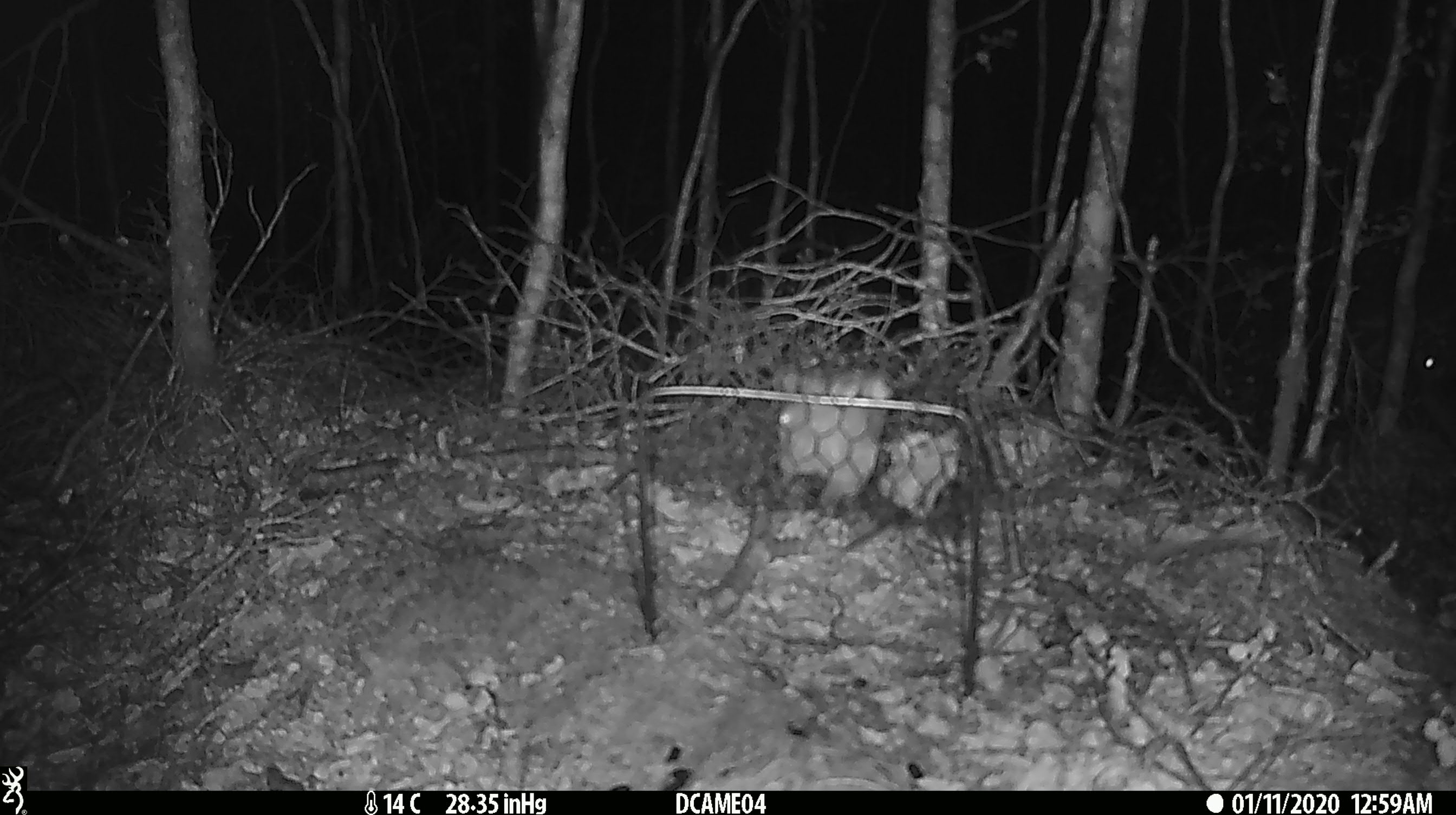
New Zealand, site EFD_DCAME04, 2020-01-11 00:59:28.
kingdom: Animalia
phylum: Chordata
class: Mammalia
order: Rodentia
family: Muridae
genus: Rattus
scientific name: Rattus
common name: rat